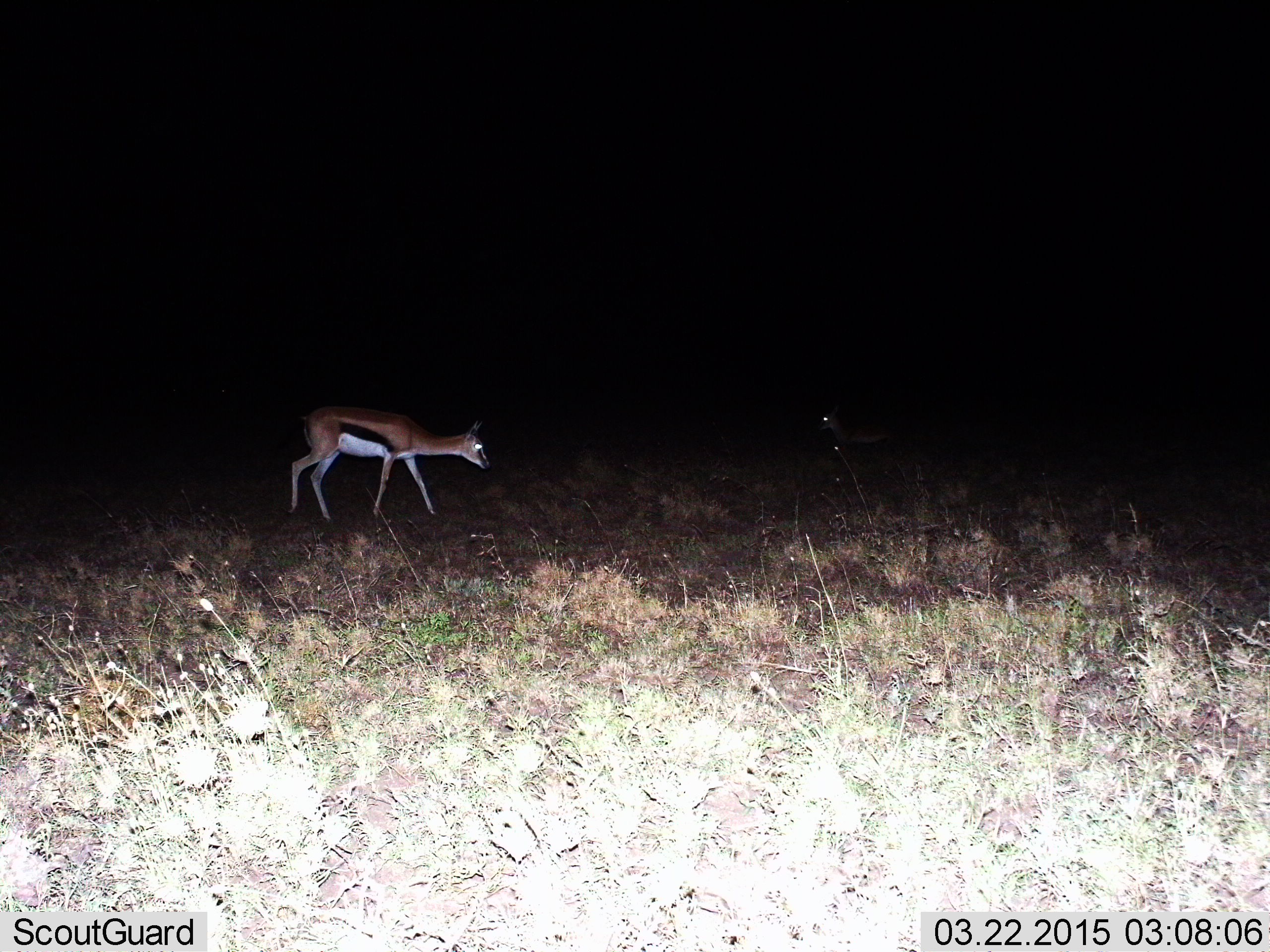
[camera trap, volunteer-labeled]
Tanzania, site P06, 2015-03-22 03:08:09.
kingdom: Animalia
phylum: Chordata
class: Mammalia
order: Artiodactyla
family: Bovidae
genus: Eudorcas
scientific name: Eudorcas thomsonii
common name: thomson's gazelle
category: gazellethomsons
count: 1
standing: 30%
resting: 10%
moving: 70%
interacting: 0%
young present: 0%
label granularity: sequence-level